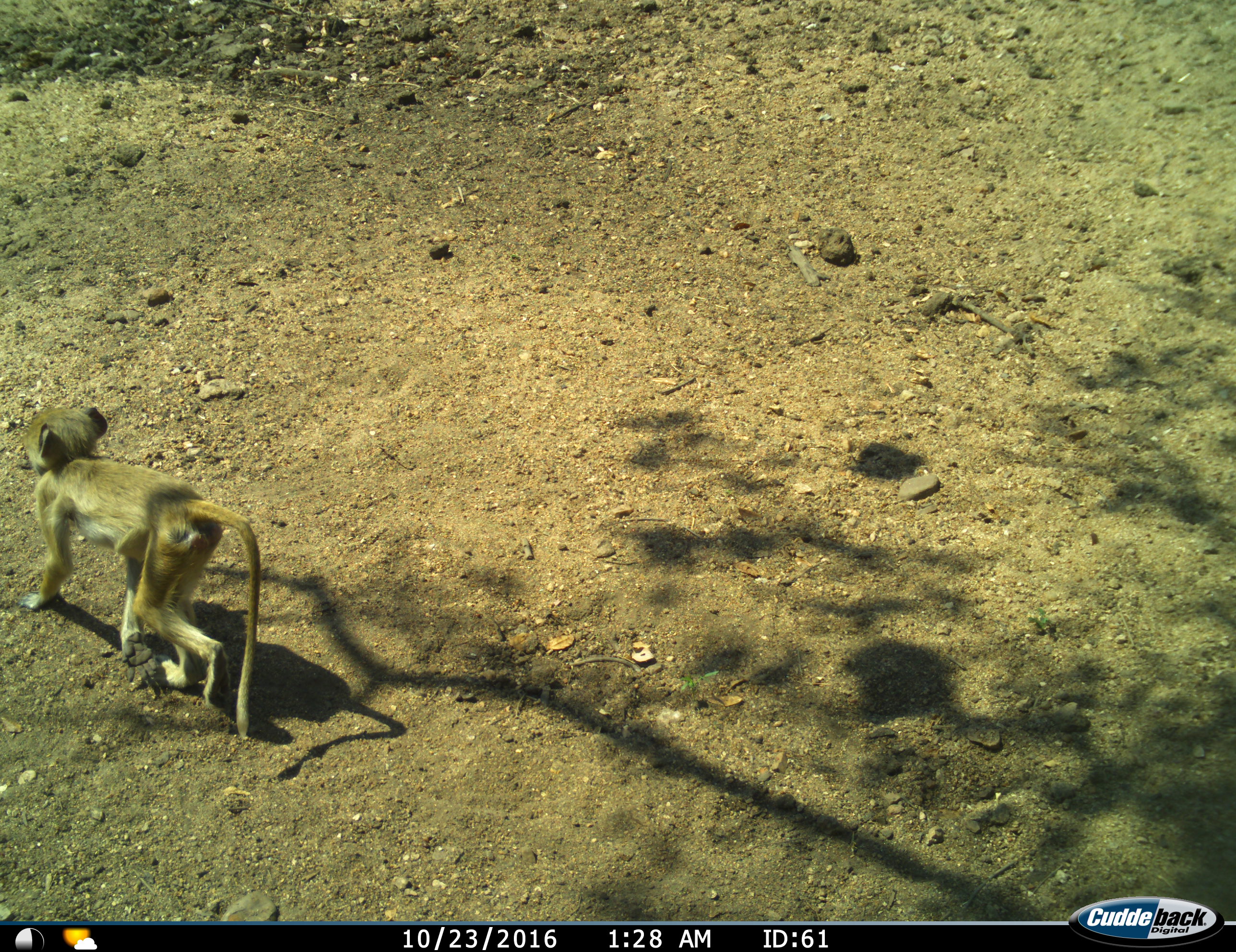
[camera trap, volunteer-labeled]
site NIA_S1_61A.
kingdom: Animalia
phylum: Chordata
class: Mammalia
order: Primates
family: Cercopithecidae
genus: Papio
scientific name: Papio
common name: baboon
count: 1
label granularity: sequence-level